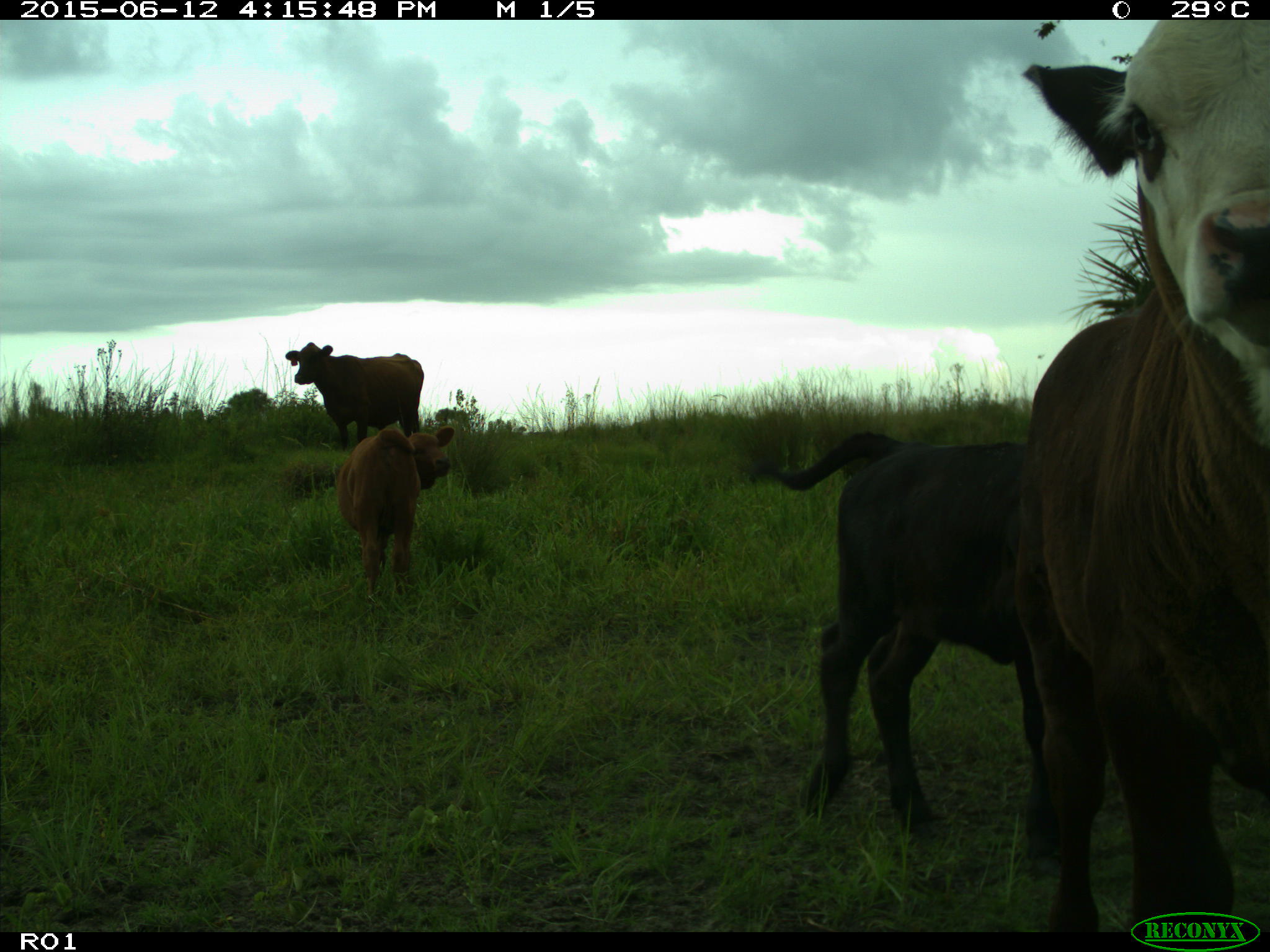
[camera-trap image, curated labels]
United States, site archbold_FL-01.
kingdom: Animalia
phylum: Chordata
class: Mammalia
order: Artiodactyla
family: Bovidae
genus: Bos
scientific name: Bos taurus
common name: domestic cow